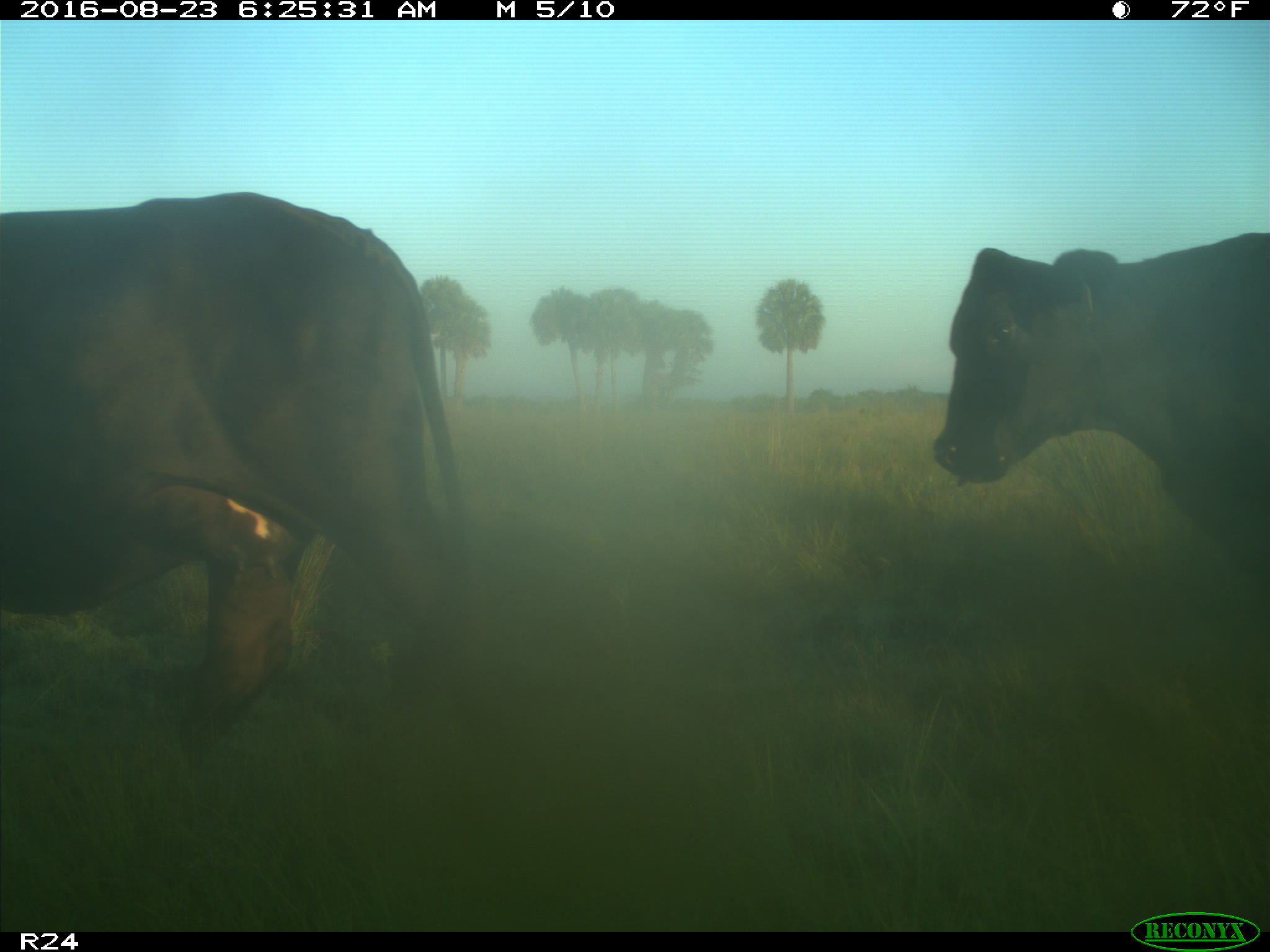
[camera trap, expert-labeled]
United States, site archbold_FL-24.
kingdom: Animalia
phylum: Chordata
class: Mammalia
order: Artiodactyla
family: Bovidae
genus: Bos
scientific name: Bos taurus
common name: domestic cow